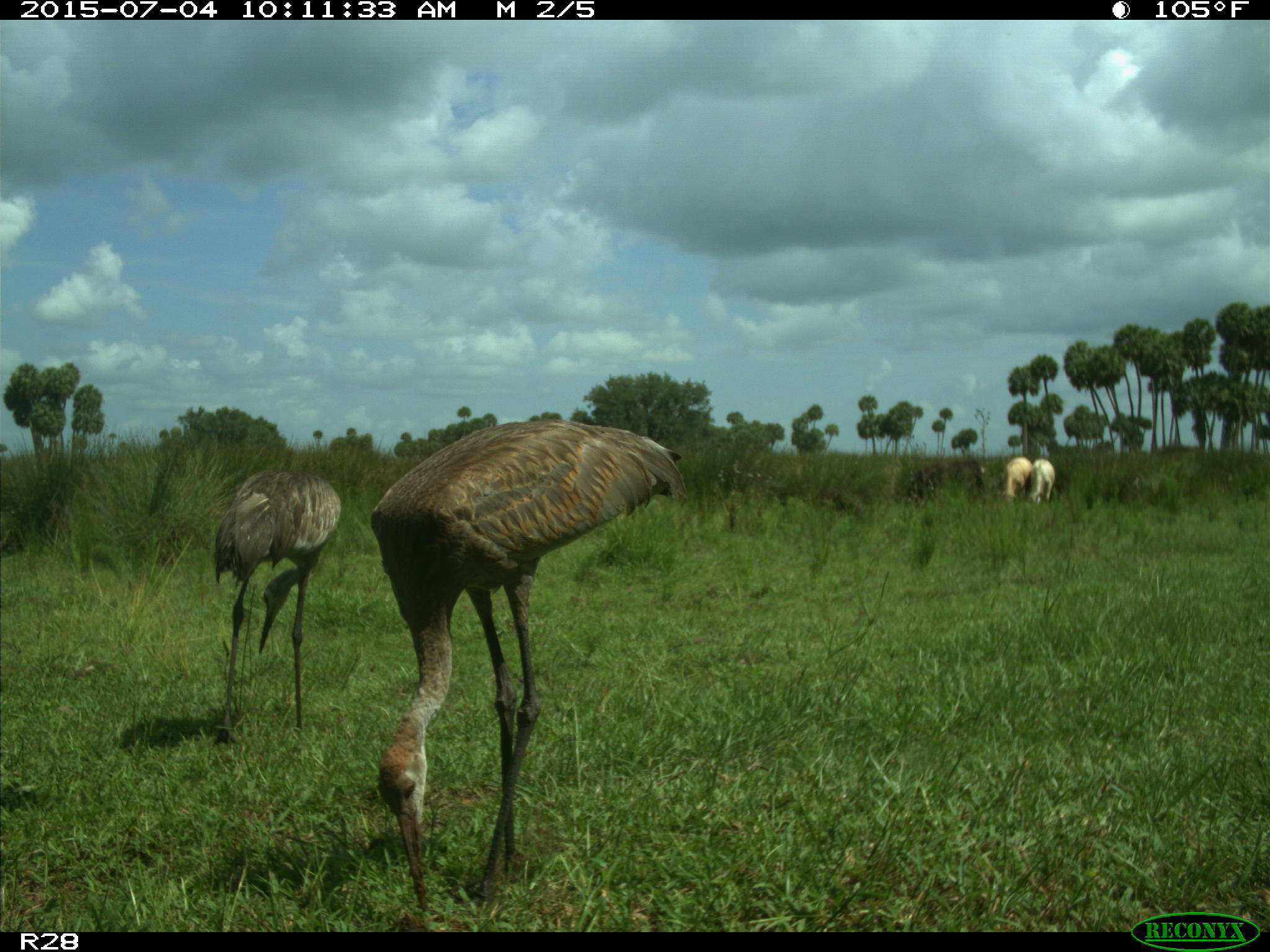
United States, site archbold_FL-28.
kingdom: Animalia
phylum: Chordata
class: Mammalia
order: Artiodactyla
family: Bovidae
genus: Bos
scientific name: Bos taurus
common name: domestic cow